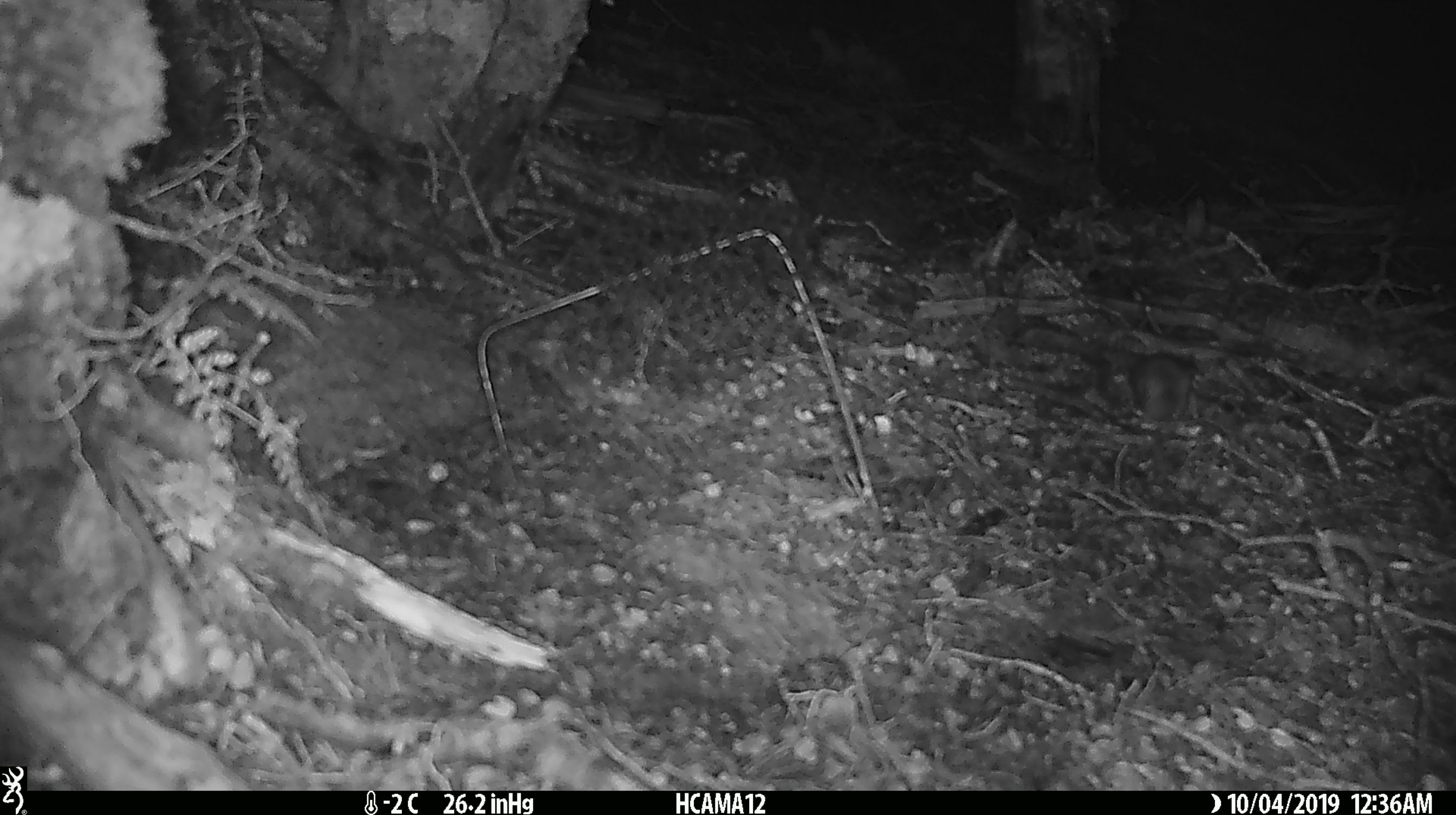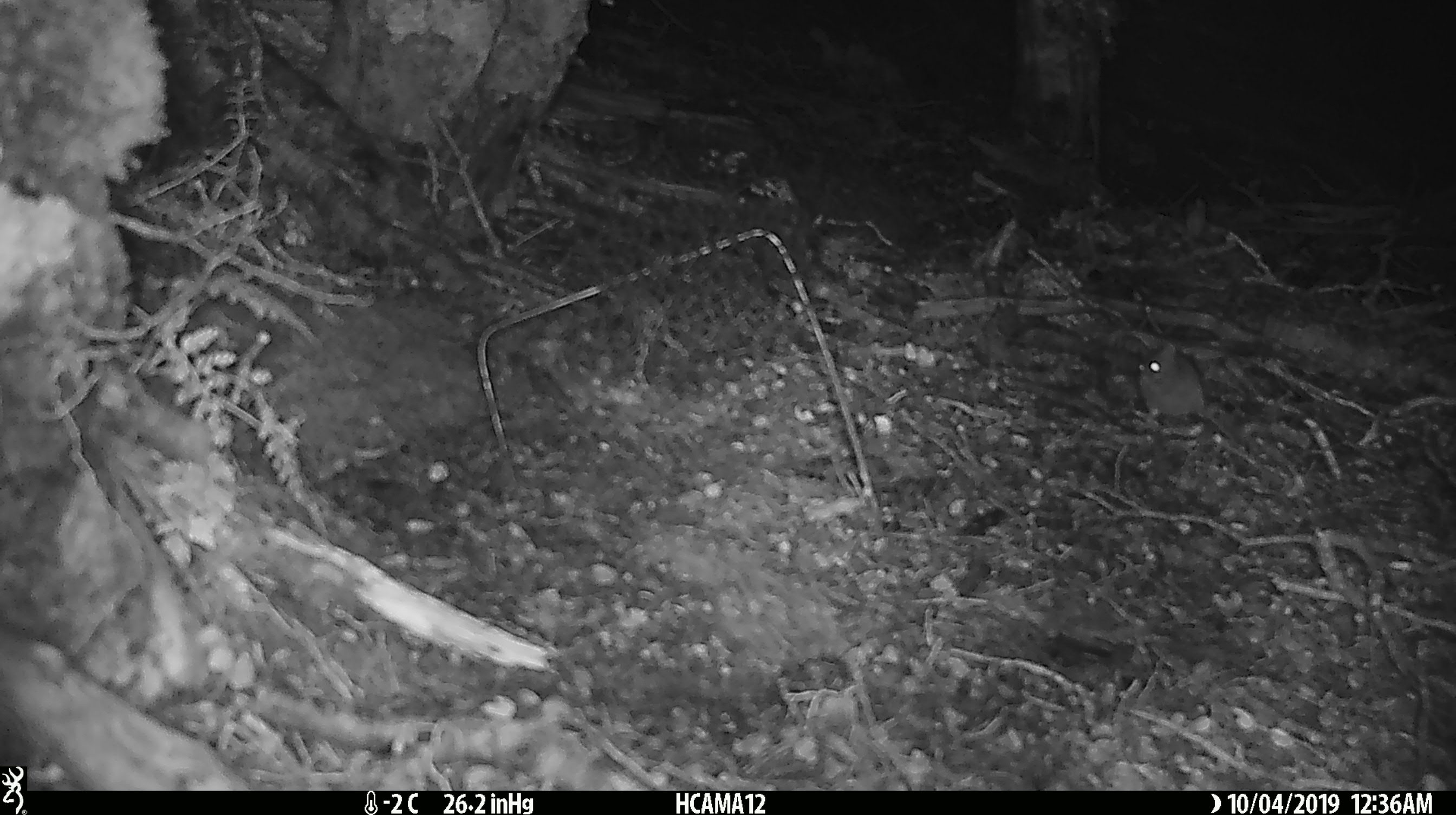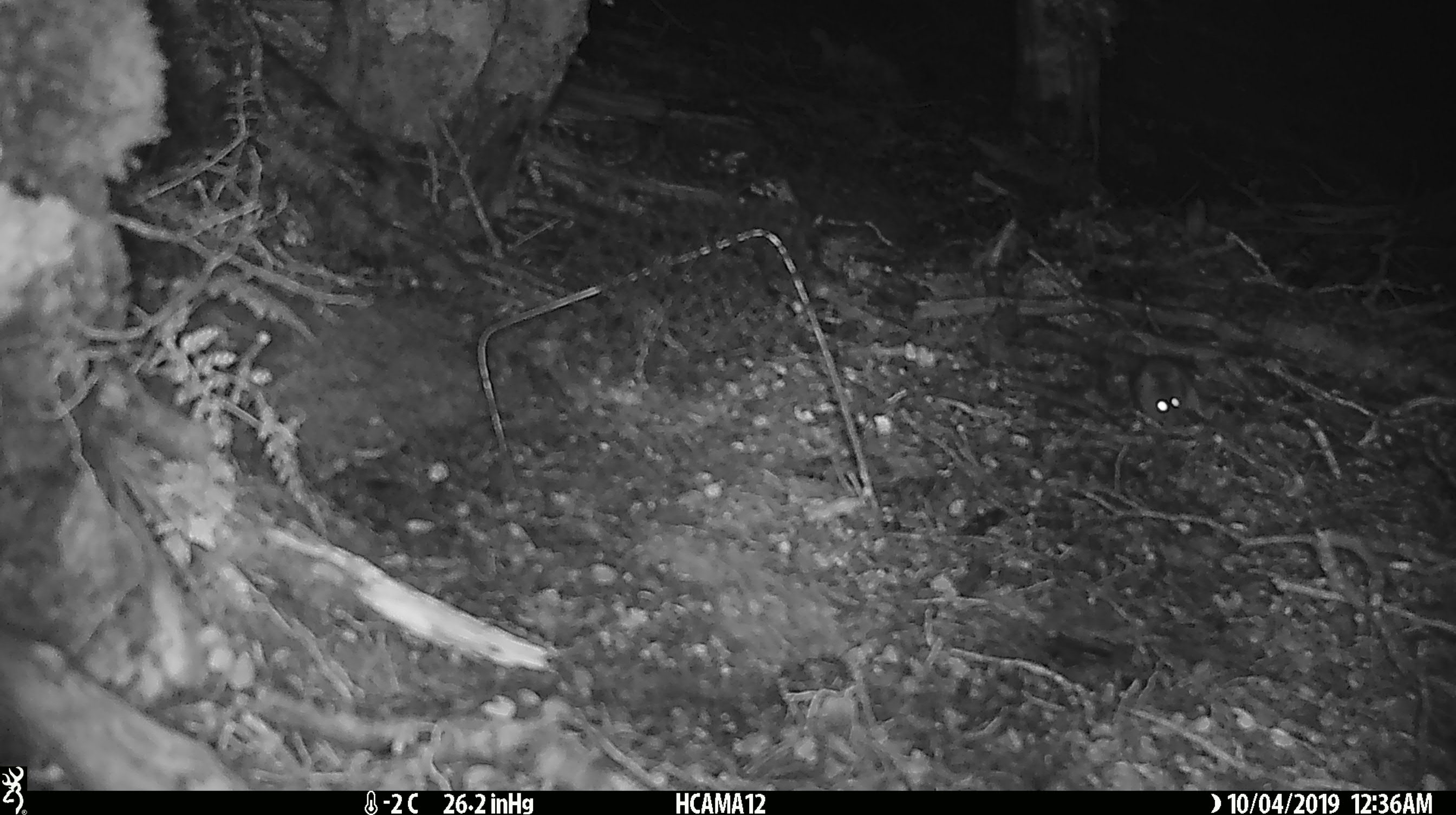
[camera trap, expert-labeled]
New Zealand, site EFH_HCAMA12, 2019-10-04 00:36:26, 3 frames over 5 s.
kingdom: Animalia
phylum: Chordata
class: Mammalia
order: Rodentia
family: Muridae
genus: Mus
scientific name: Mus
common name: mouse